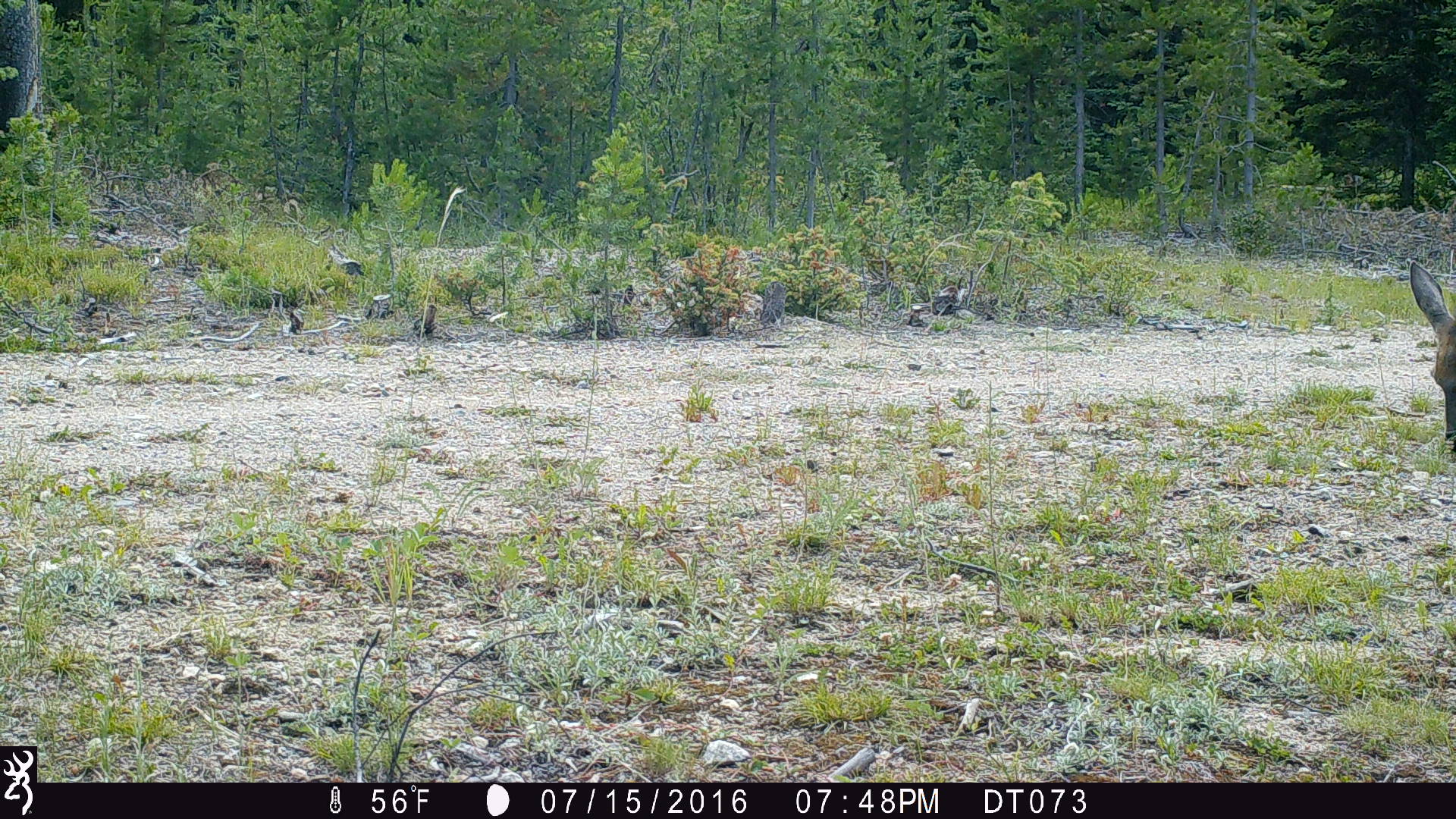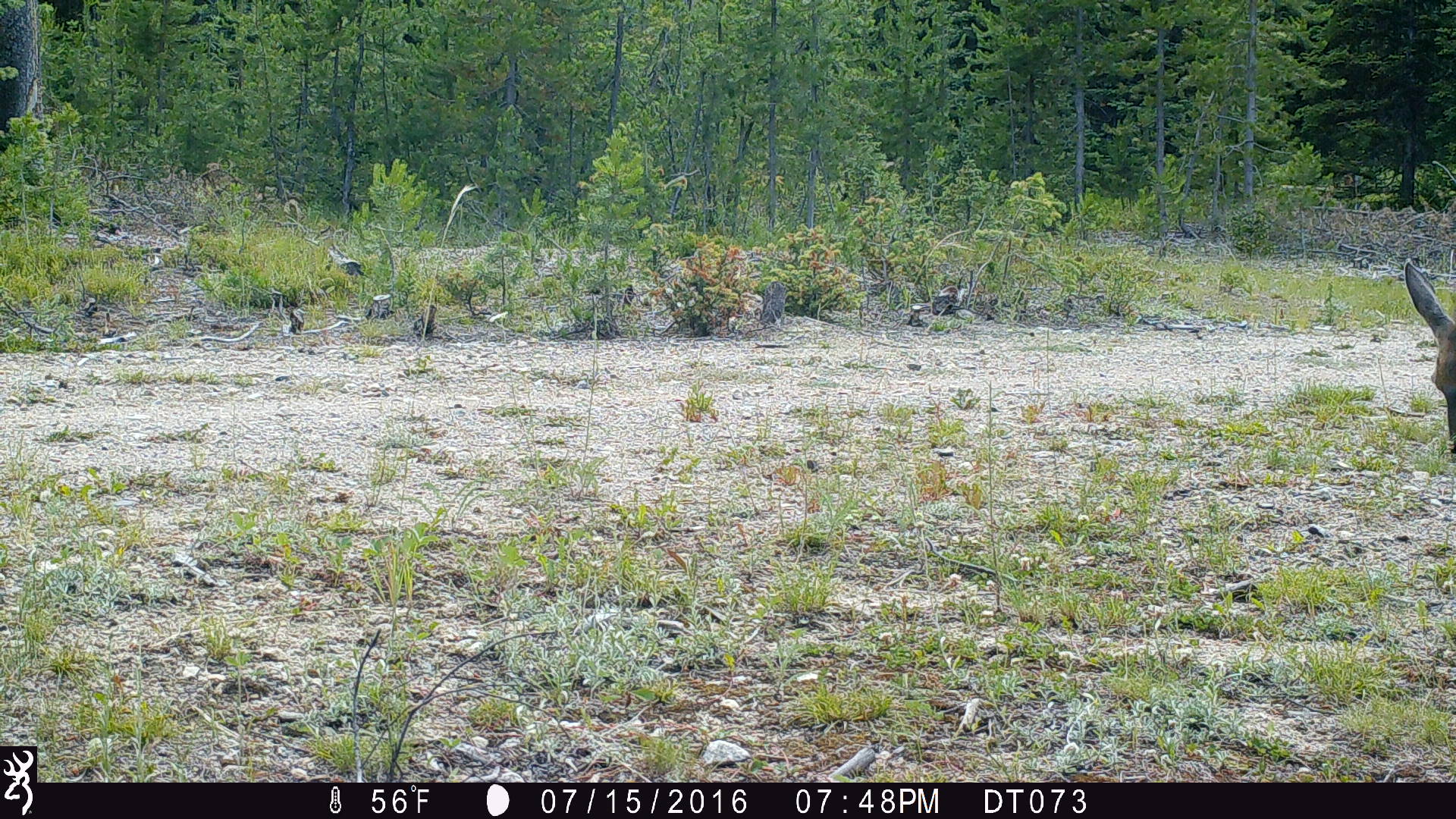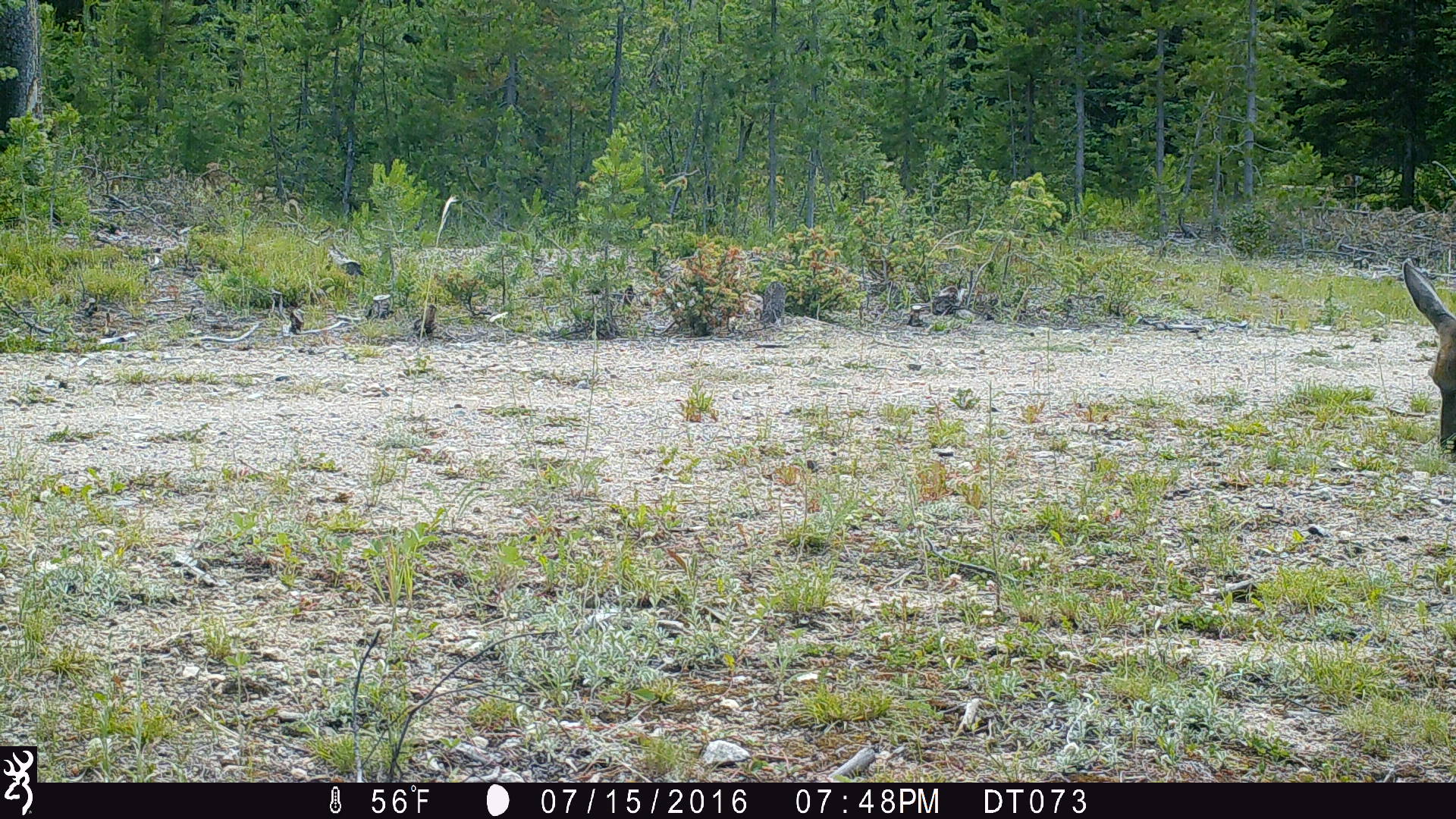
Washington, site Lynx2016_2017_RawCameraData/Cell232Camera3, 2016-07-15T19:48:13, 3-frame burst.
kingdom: Animalia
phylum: Chordata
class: Mammalia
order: Artiodactyla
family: Cervidae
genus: Odocoileus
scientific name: Odocoileus hemionus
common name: mule deer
Odocoileus hemionus (mule deer). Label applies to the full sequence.